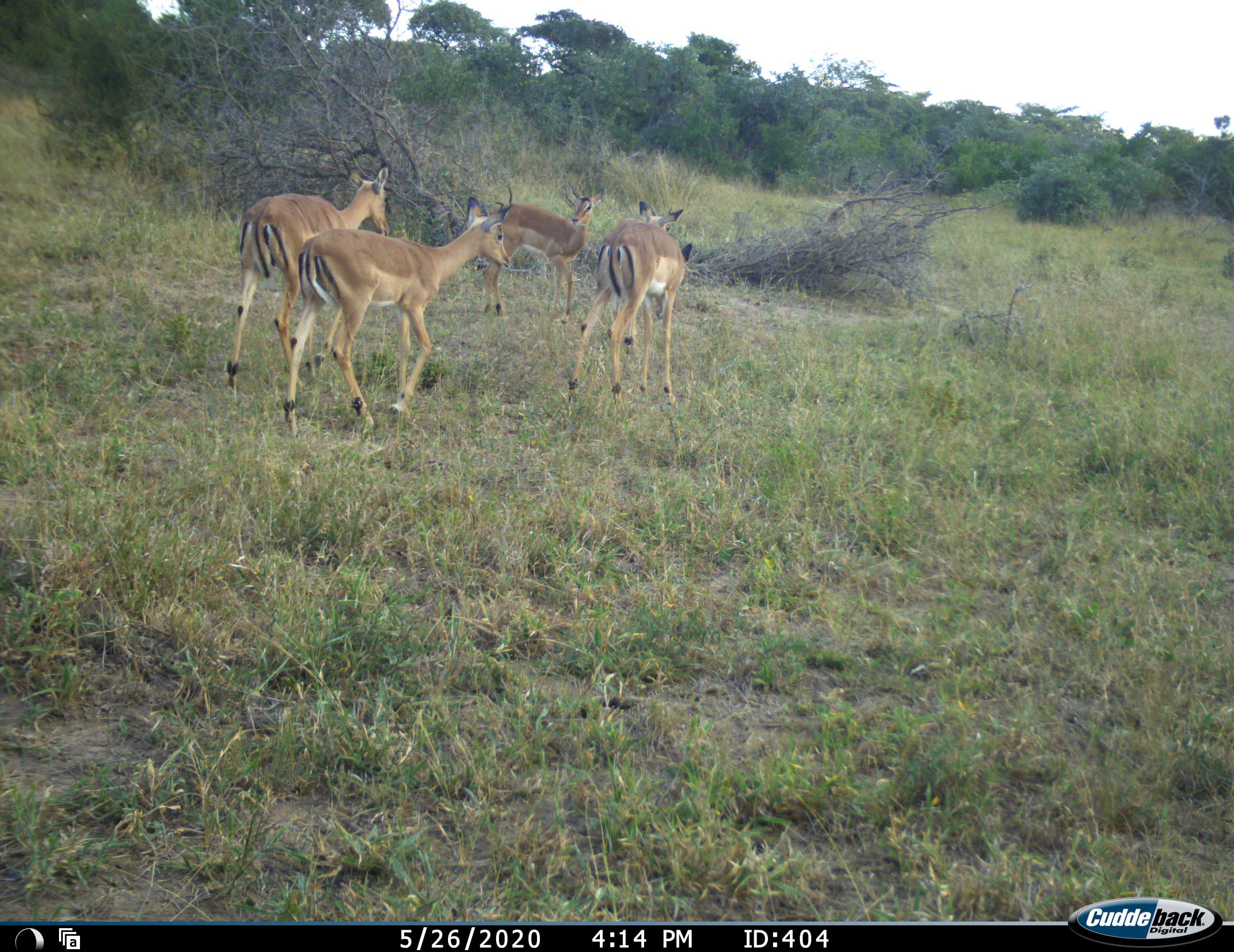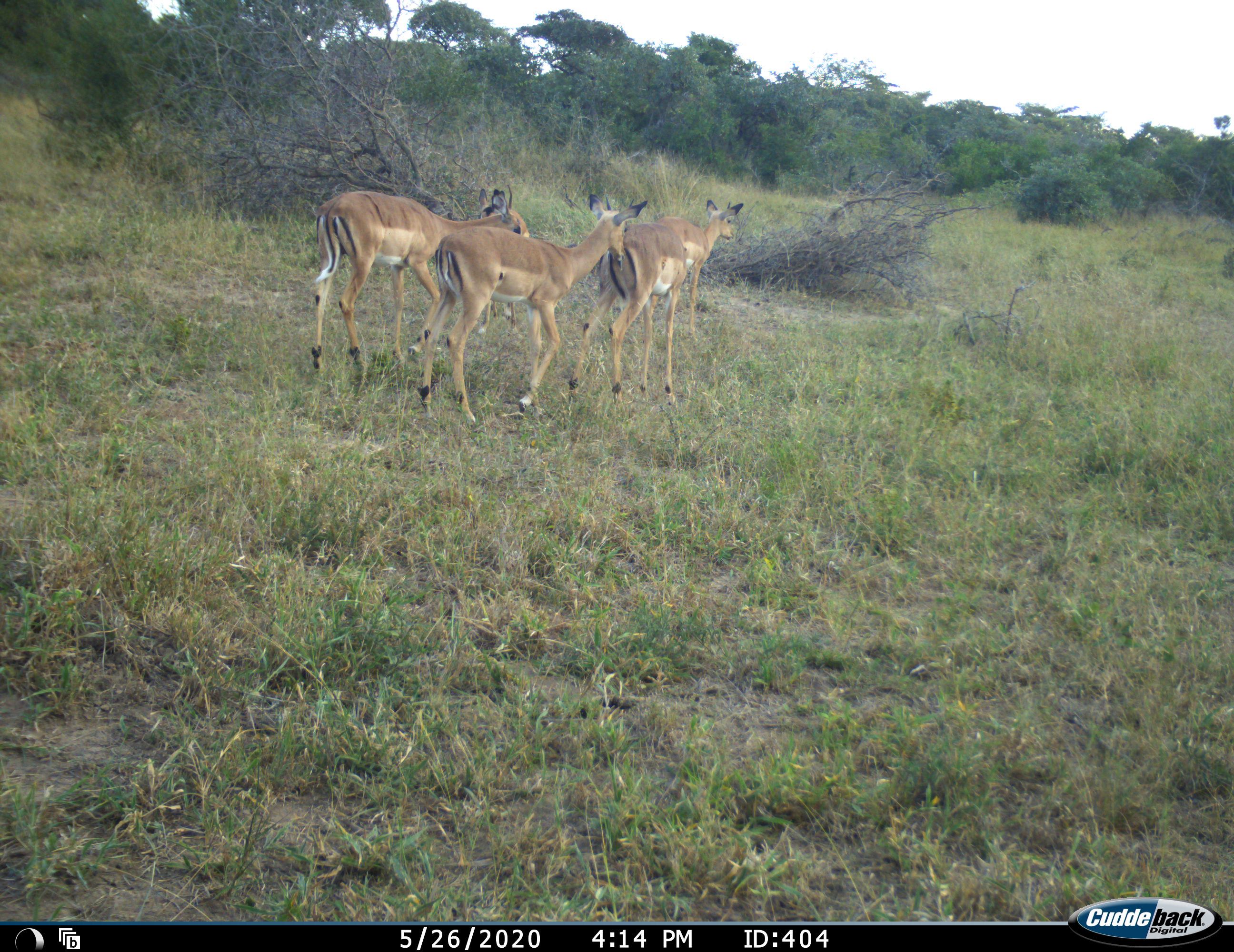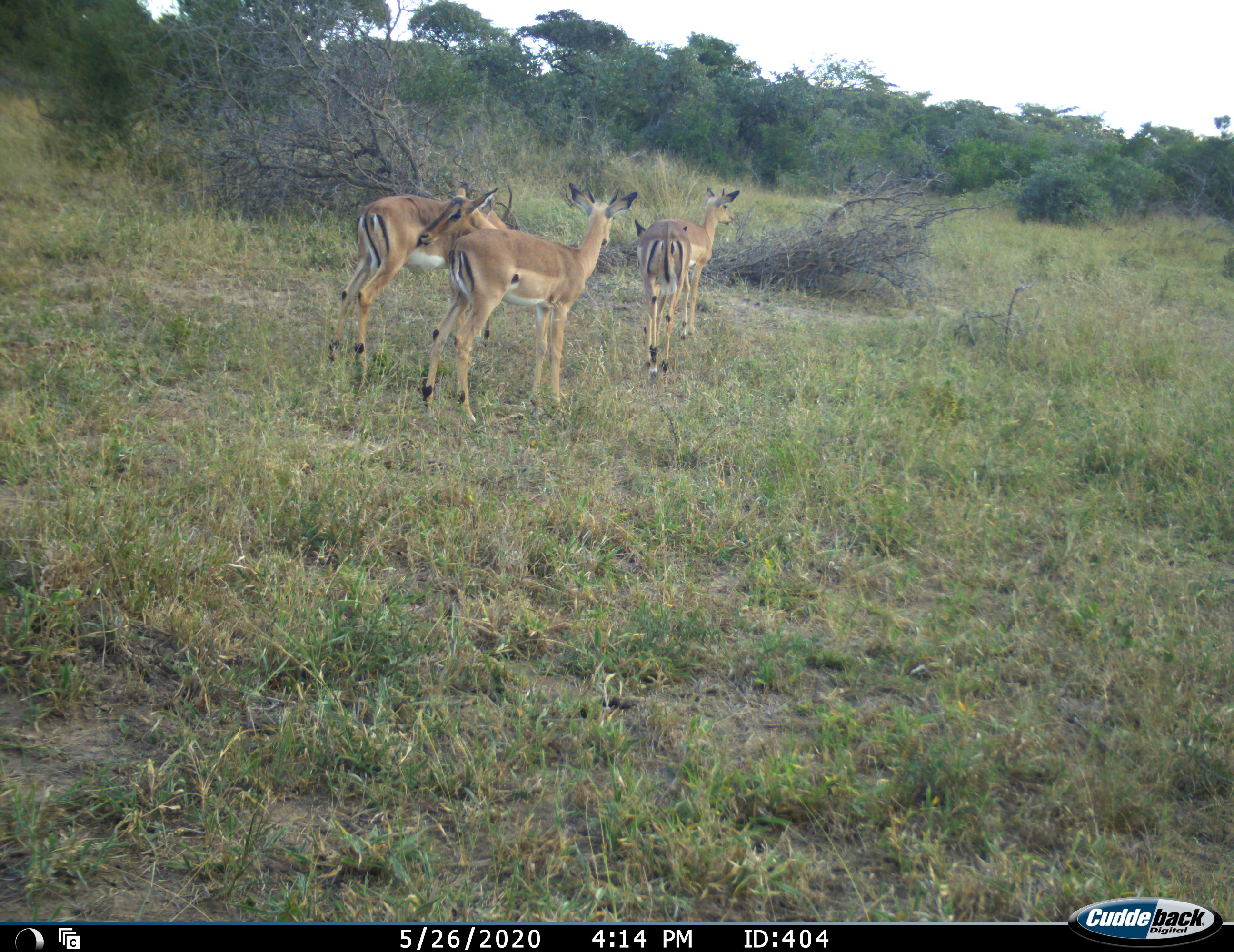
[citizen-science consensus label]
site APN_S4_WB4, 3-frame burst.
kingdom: Animalia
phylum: Chordata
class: Mammalia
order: Artiodactyla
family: Bovidae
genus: Aepyceros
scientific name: Aepyceros melampus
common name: impala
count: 5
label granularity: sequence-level